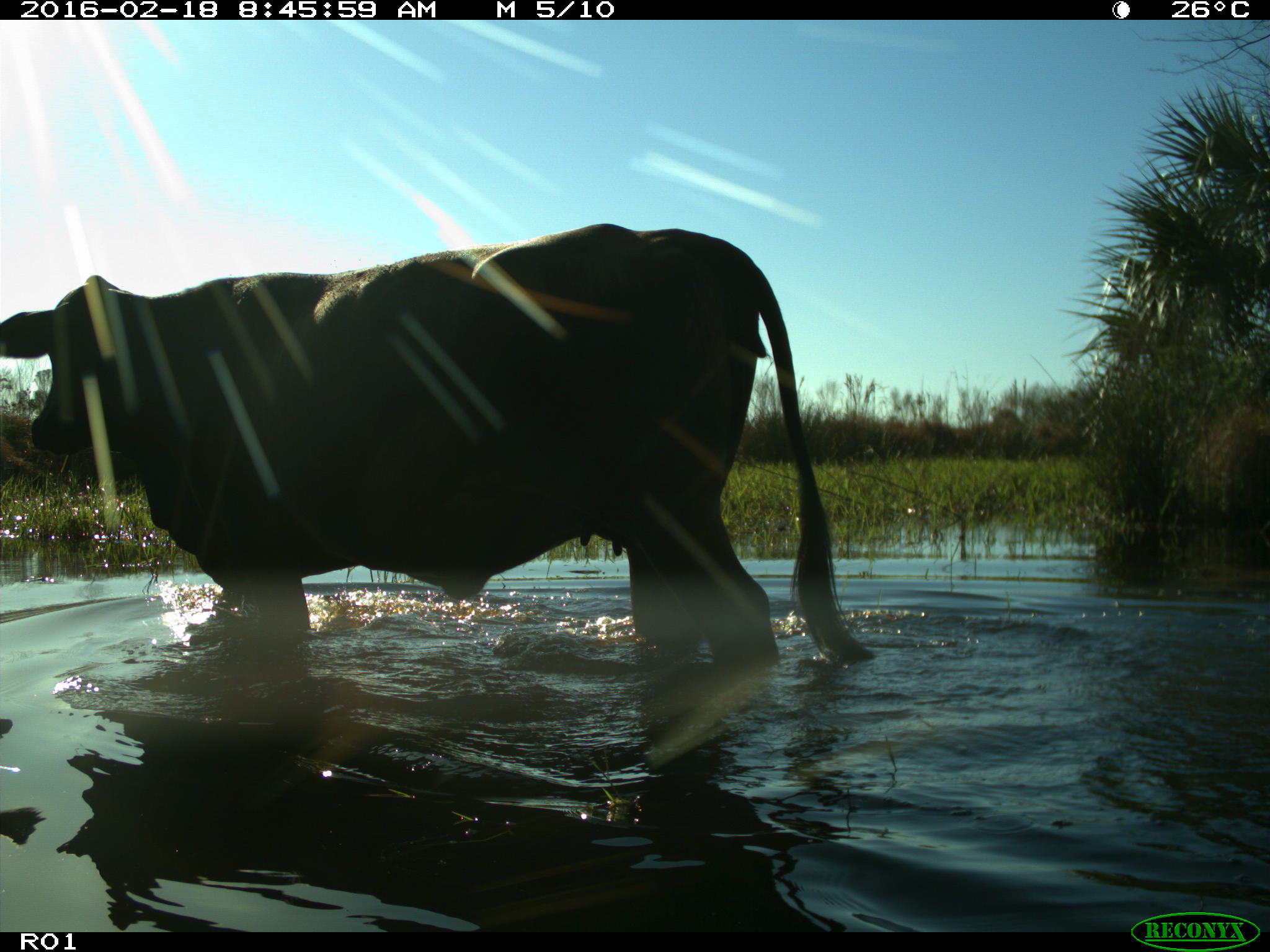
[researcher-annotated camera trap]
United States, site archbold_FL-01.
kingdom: Animalia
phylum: Chordata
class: Mammalia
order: Artiodactyla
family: Bovidae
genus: Bos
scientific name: Bos taurus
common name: domestic cow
Bos taurus (domestic cow).